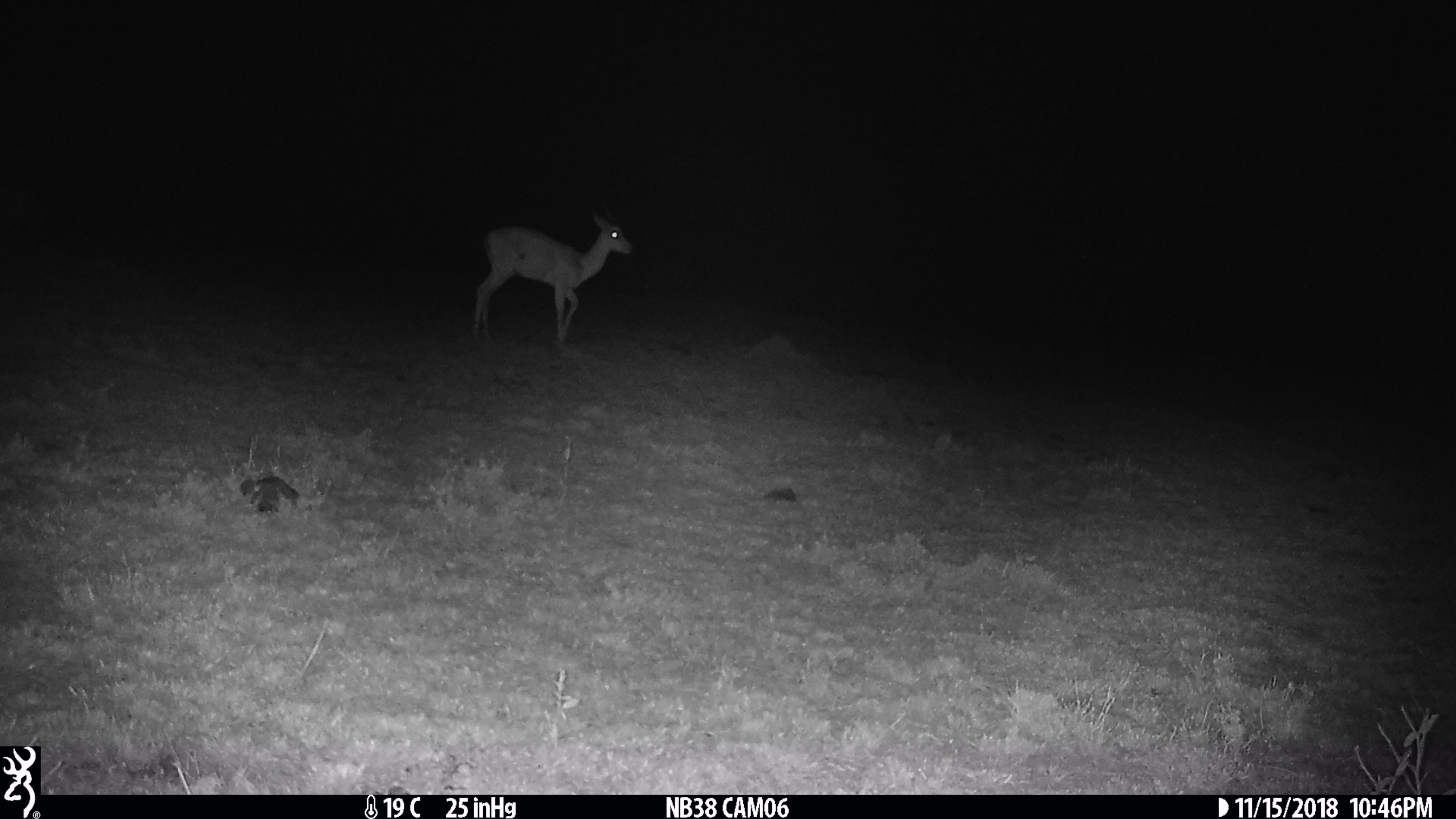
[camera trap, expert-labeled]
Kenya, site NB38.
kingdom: Animalia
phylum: Chordata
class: Mammalia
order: Artiodactyla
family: Bovidae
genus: Aepyceros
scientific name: Aepyceros melampus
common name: impala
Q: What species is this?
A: Impala (Aepyceros melampus).